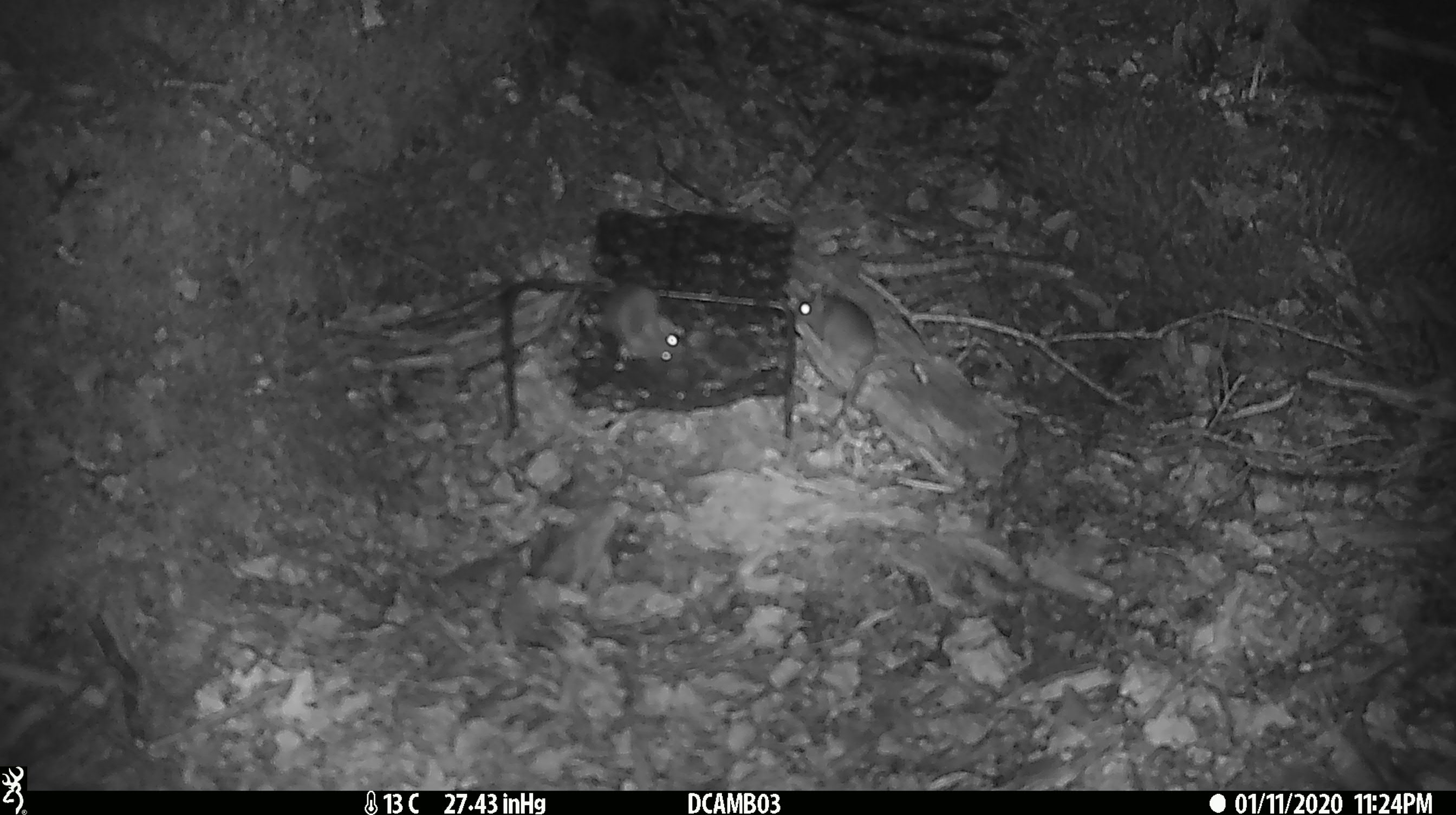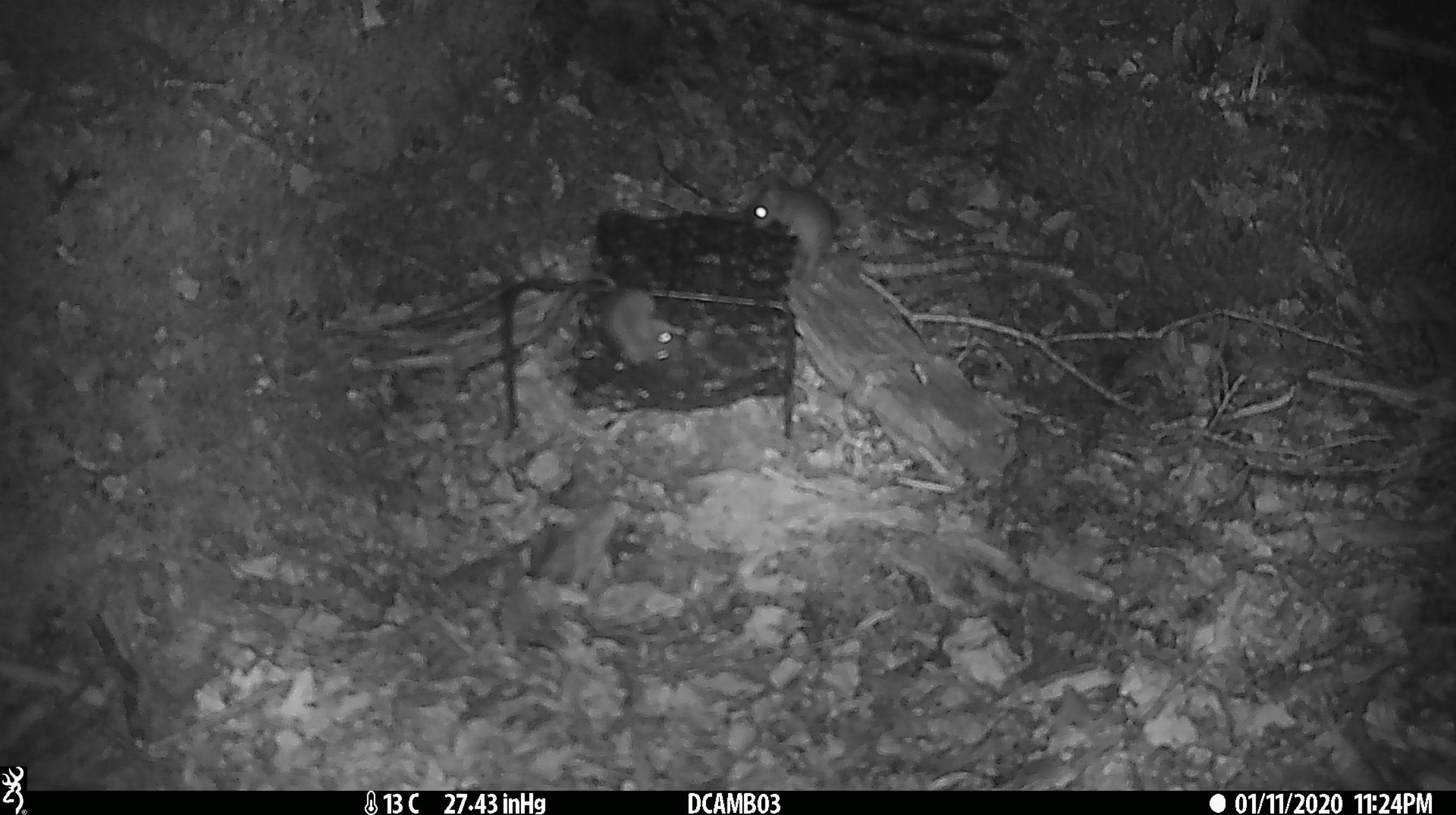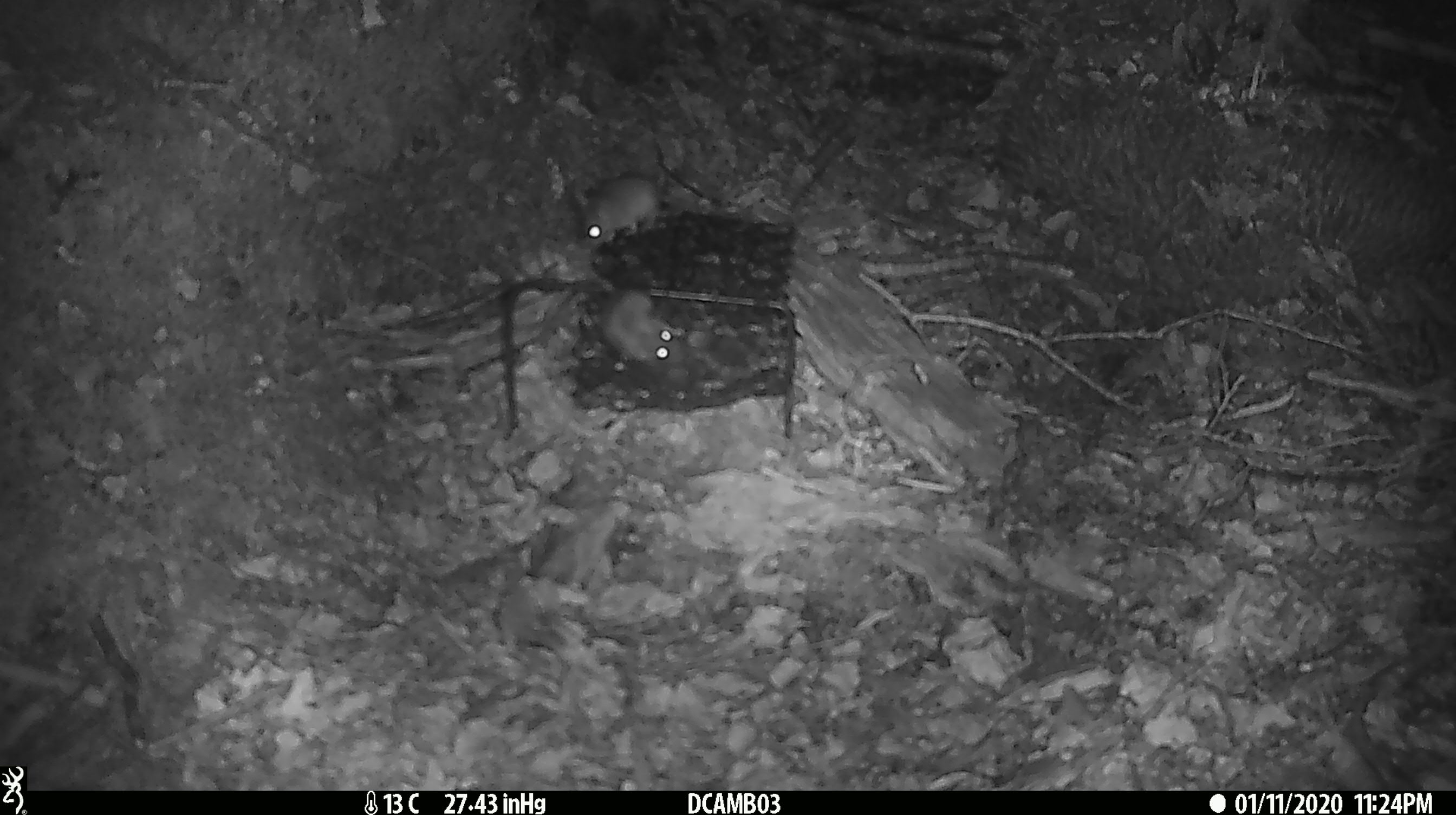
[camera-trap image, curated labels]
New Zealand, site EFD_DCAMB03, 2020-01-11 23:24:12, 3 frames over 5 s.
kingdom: Animalia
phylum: Chordata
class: Mammalia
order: Rodentia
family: Muridae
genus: Mus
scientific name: Mus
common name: mouse